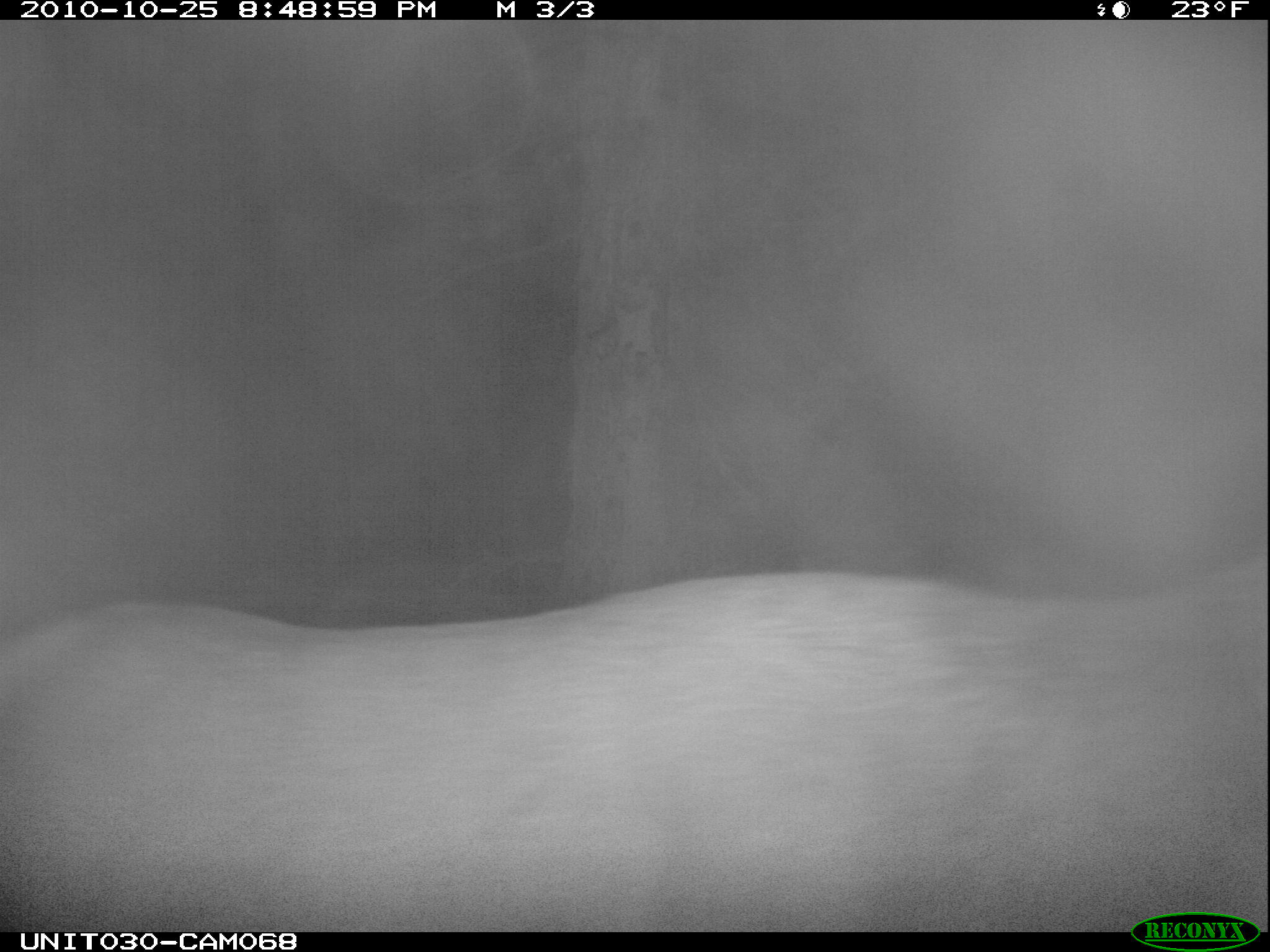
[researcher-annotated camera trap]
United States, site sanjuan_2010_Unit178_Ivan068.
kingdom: Animalia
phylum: Chordata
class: Mammalia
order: Artiodactyla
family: Cervidae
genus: Cervus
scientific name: Cervus elaphus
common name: red deer